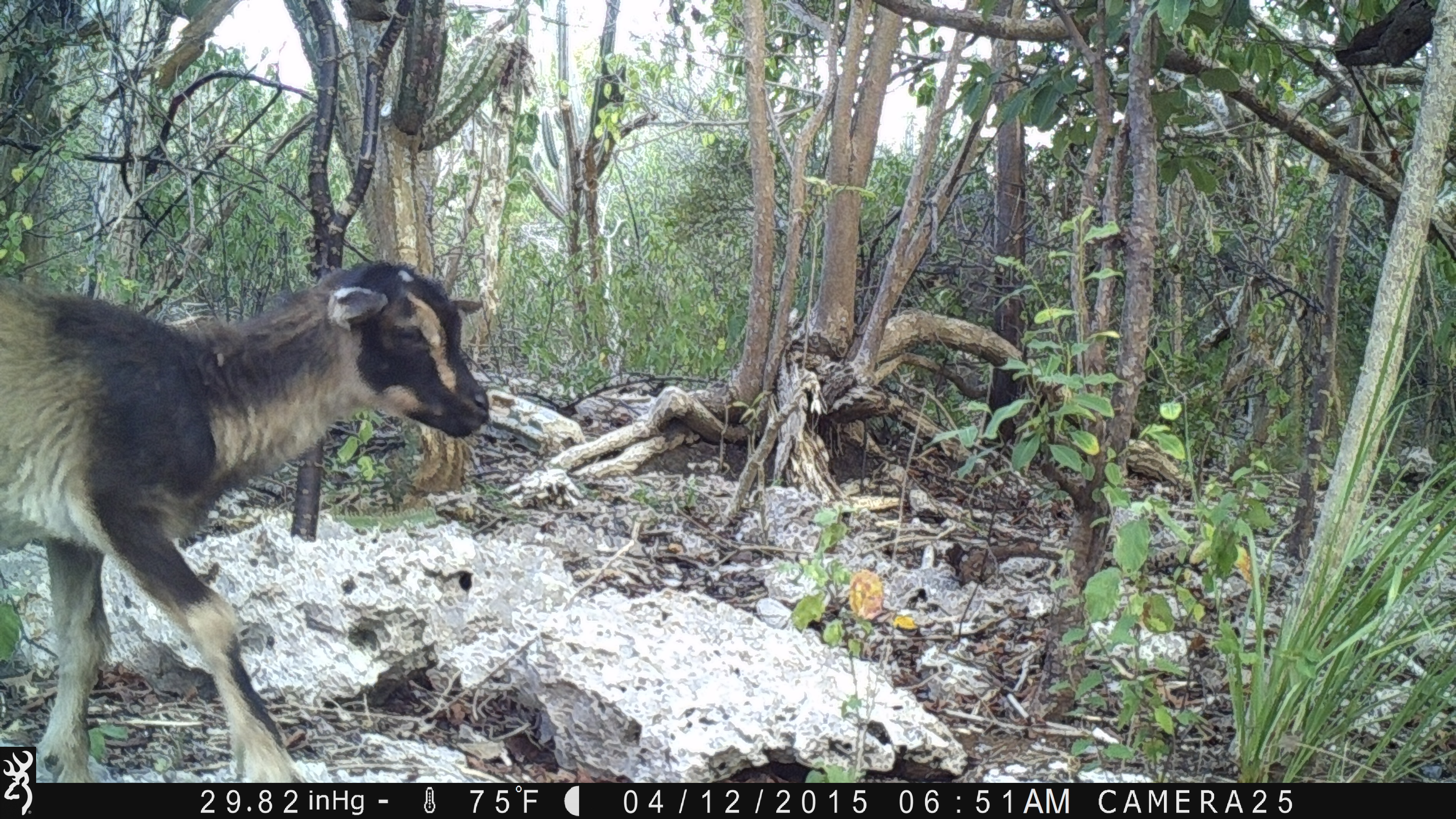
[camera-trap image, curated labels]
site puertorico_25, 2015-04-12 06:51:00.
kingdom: Animalia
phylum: Chordata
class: Mammalia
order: Artiodactyla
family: Bovidae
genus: Capra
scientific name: Capra hircus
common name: goat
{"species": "goat (Capra hircus)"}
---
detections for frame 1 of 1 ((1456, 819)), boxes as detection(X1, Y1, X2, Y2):
goat: detection(0, 254, 487, 793)